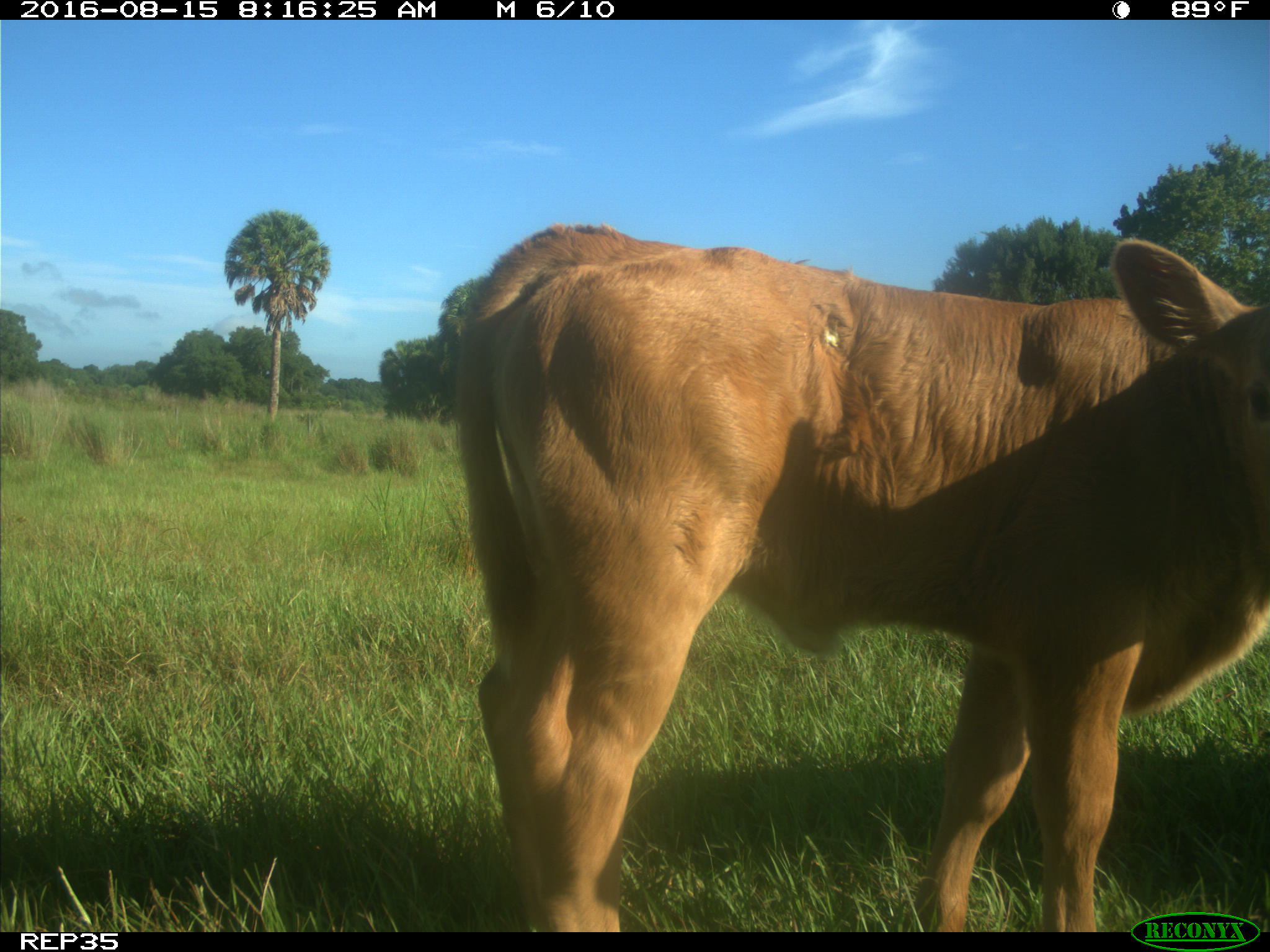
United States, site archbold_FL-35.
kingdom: Animalia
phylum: Chordata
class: Mammalia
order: Artiodactyla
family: Bovidae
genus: Bos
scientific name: Bos taurus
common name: domestic cow